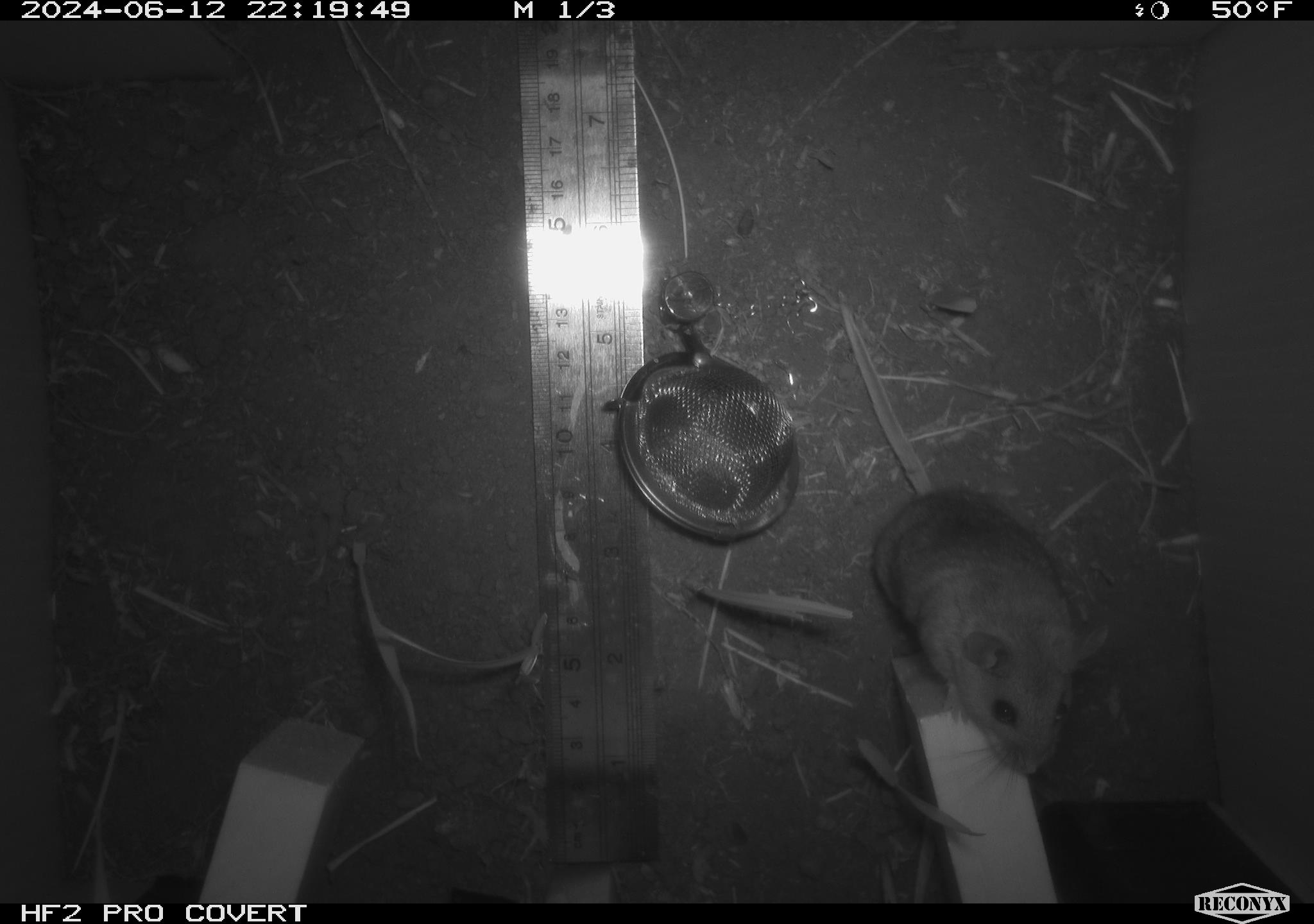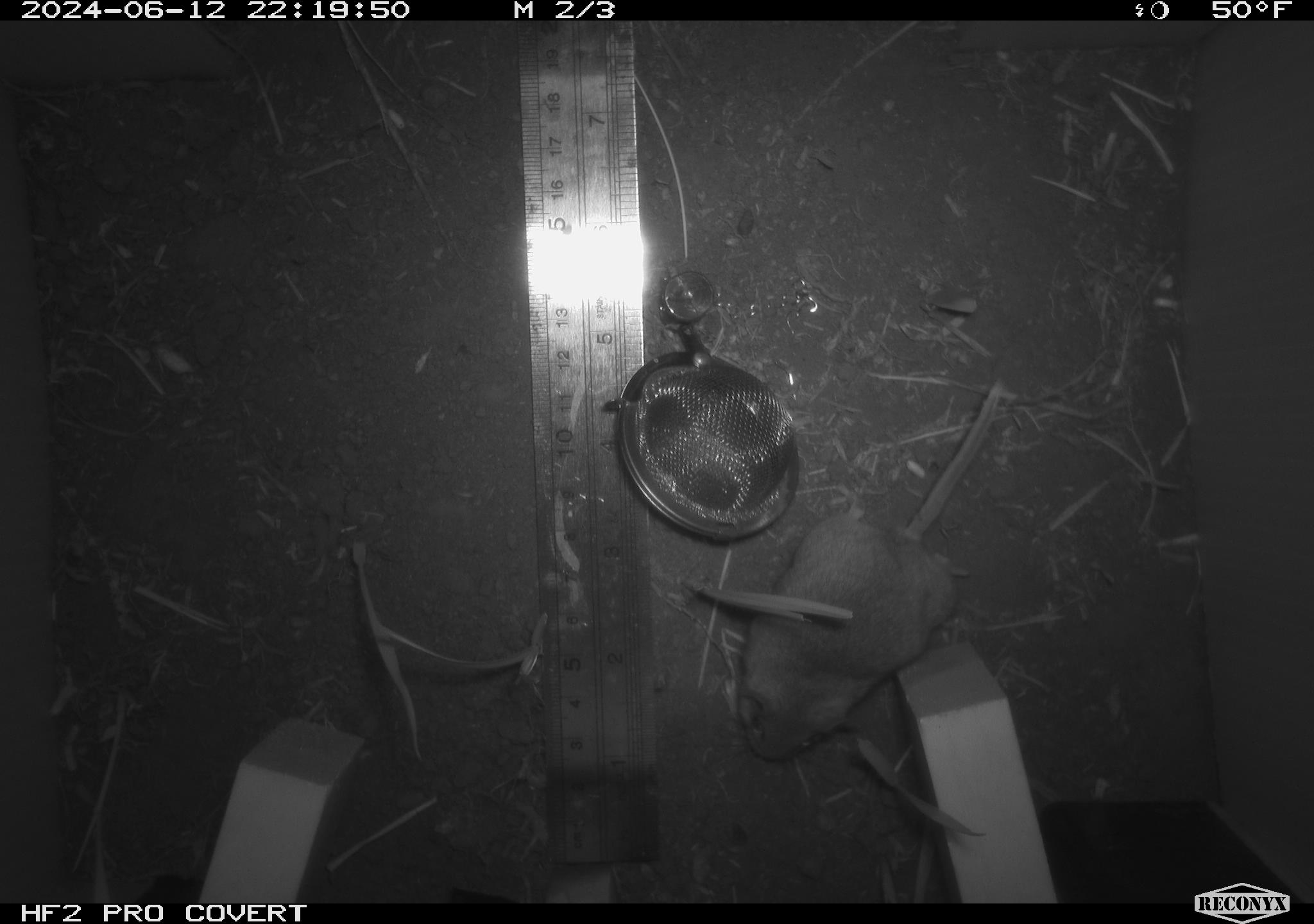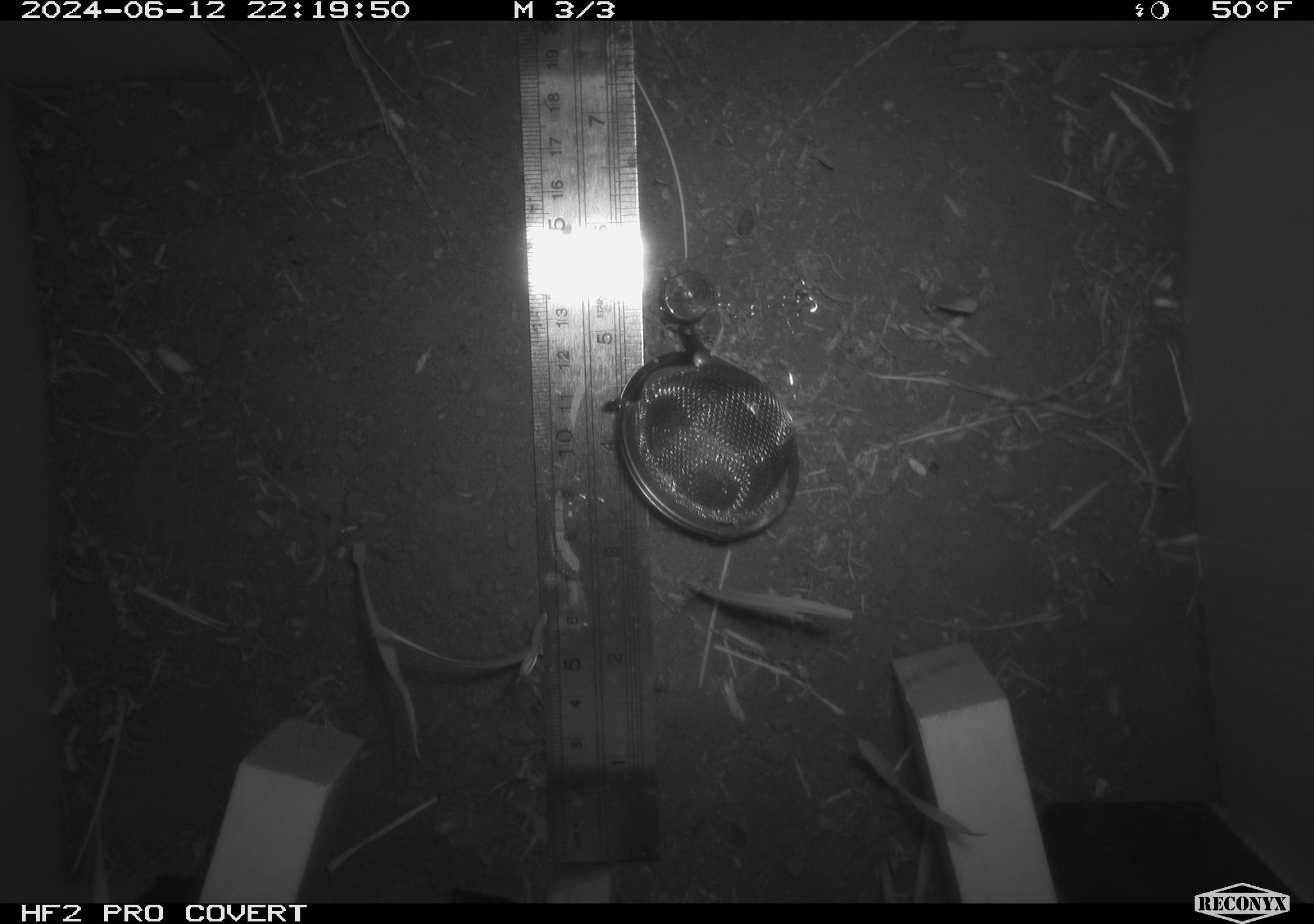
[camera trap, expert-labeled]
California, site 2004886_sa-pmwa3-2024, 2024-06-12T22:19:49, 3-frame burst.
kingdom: Animalia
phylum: Chordata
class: Mammalia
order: Rodentia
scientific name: Rodentia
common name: mouse species